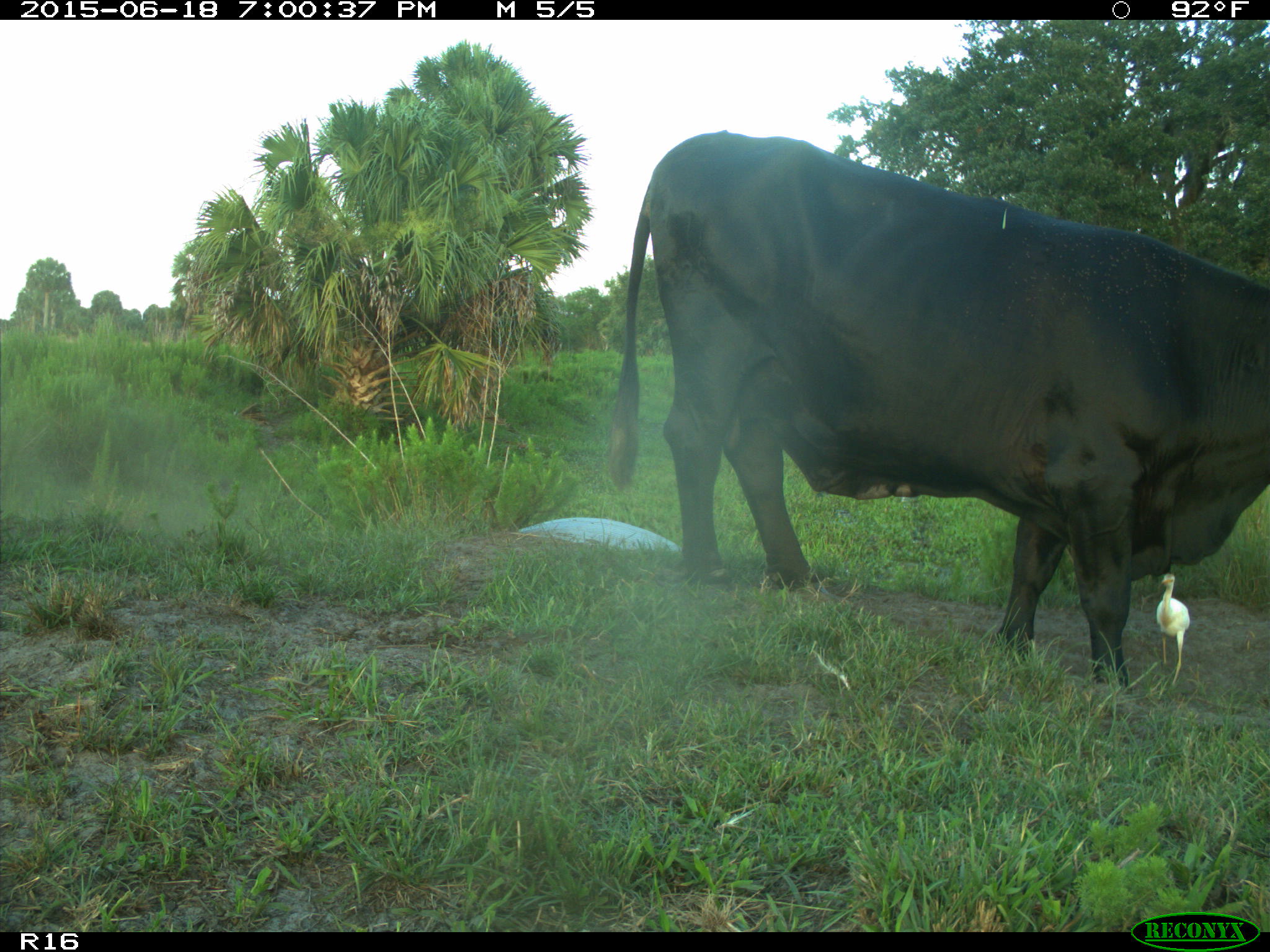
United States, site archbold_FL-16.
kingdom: Animalia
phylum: Chordata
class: Mammalia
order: Artiodactyla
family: Bovidae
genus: Bos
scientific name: Bos taurus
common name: domestic cow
Bos taurus (domestic cow).